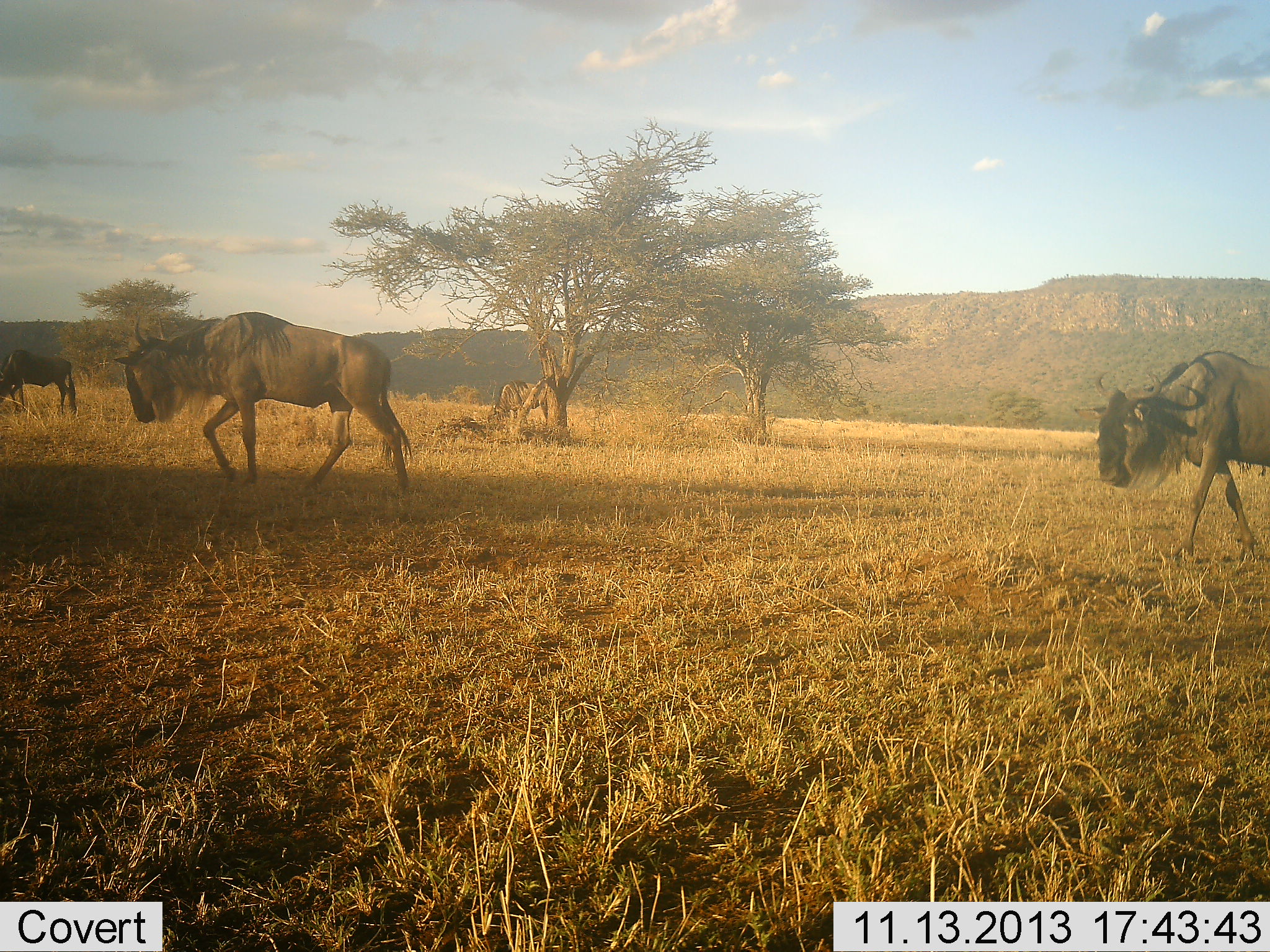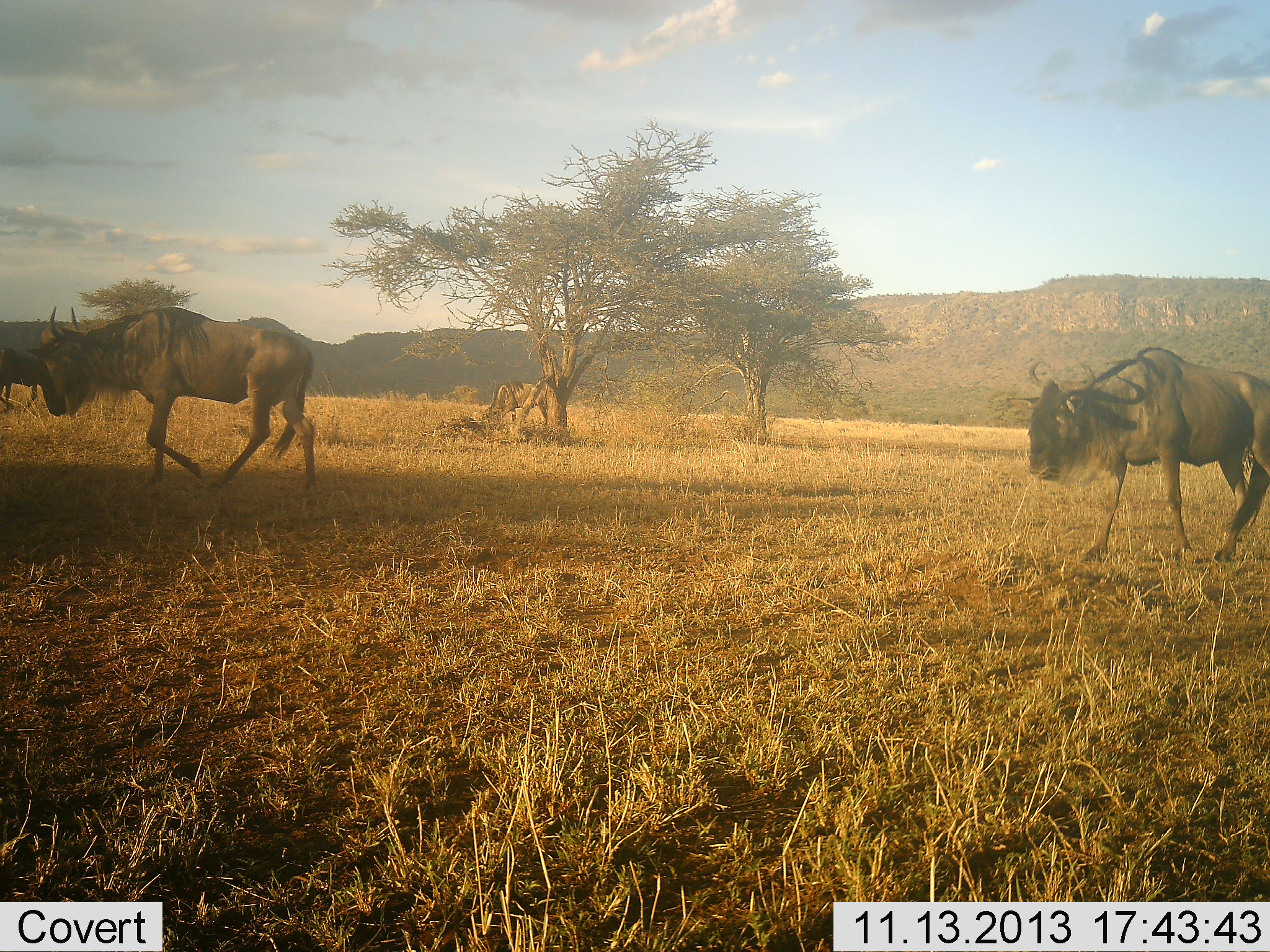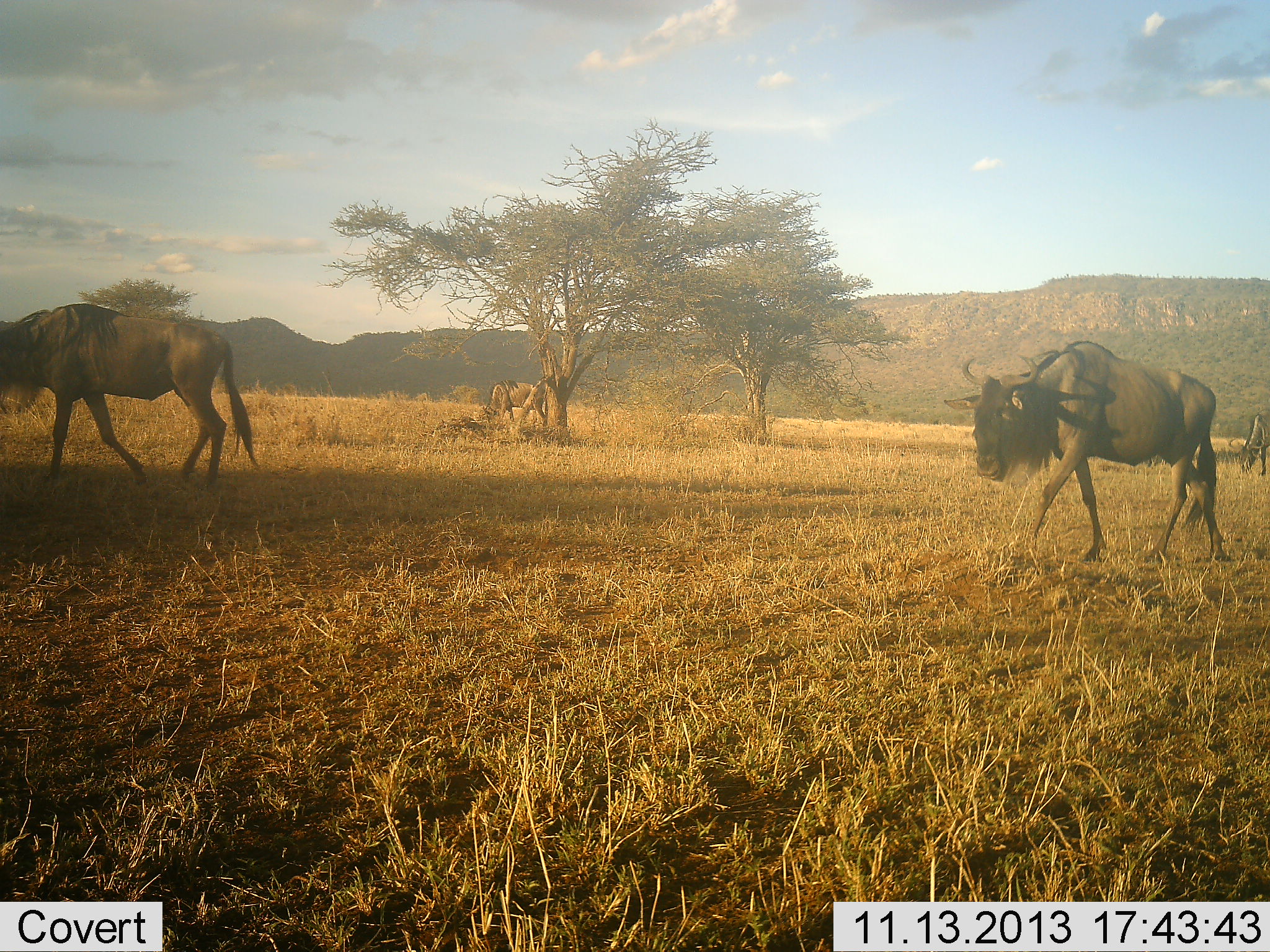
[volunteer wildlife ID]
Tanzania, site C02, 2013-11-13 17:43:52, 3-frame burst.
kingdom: Animalia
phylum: Chordata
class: Mammalia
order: Artiodactyla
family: Bovidae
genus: Connochaetes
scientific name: Connochaetes taurinus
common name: blue wildebeest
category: wildebeest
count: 4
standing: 0%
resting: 0%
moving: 100%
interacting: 0%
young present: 0%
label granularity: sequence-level